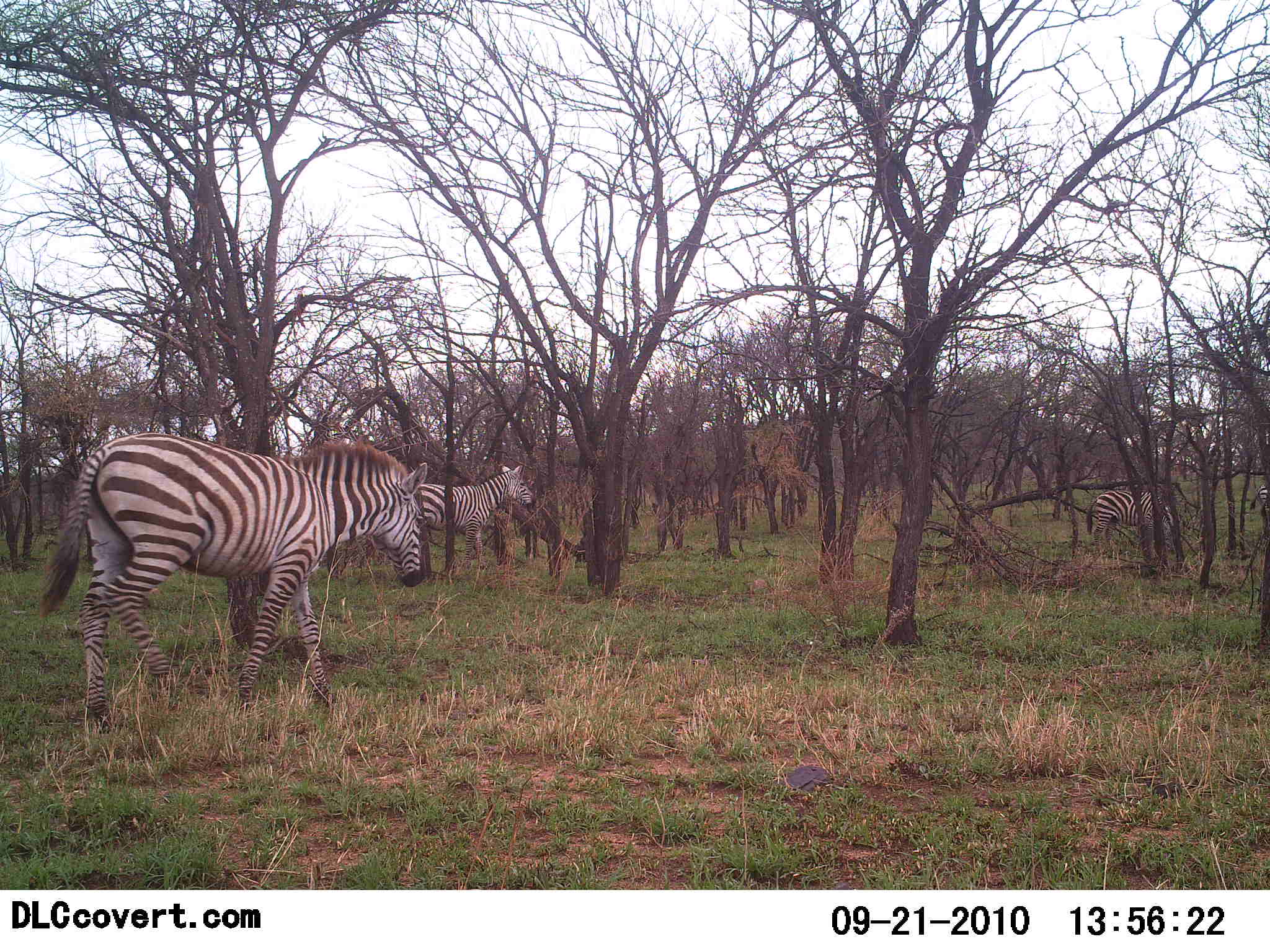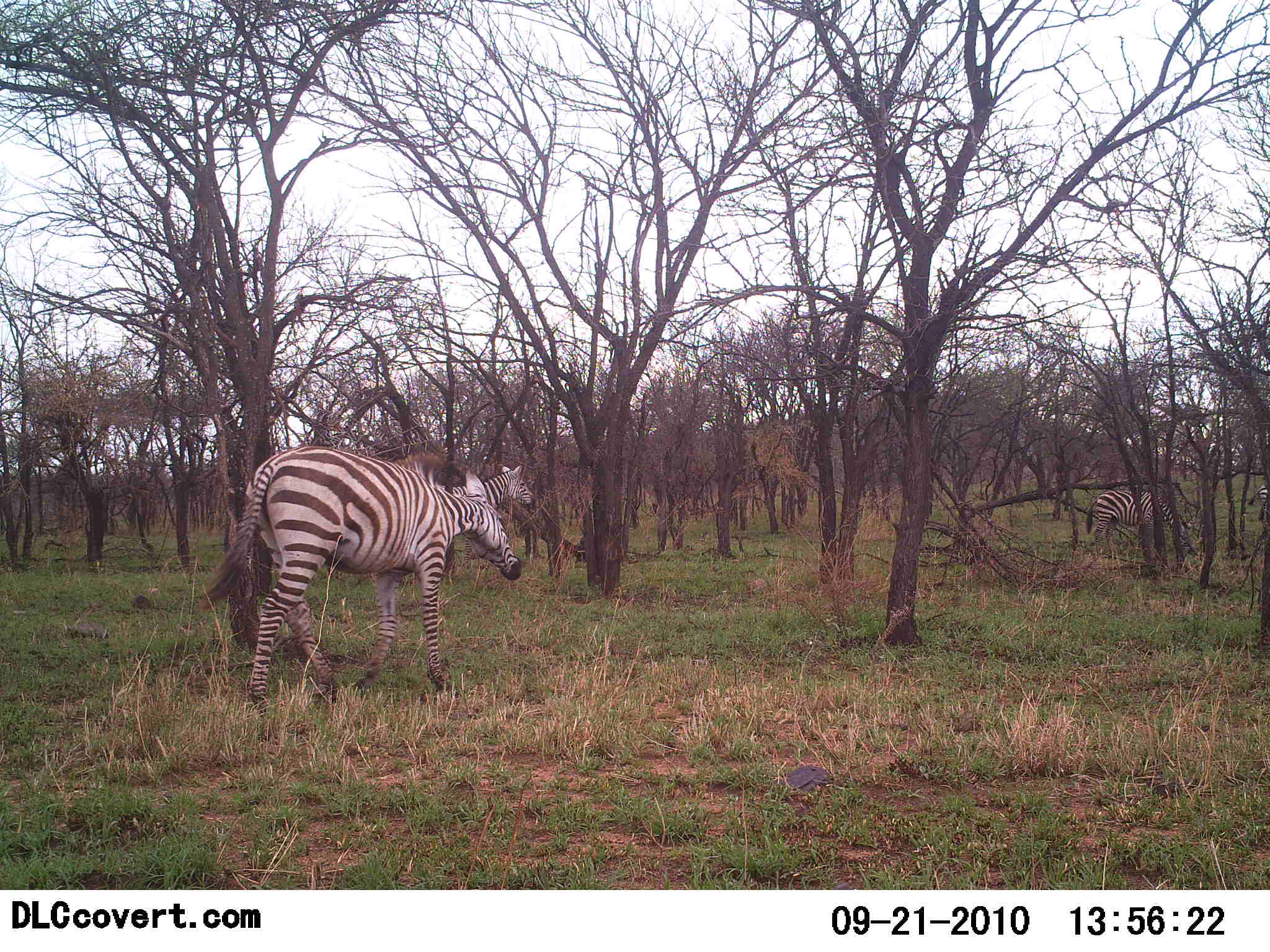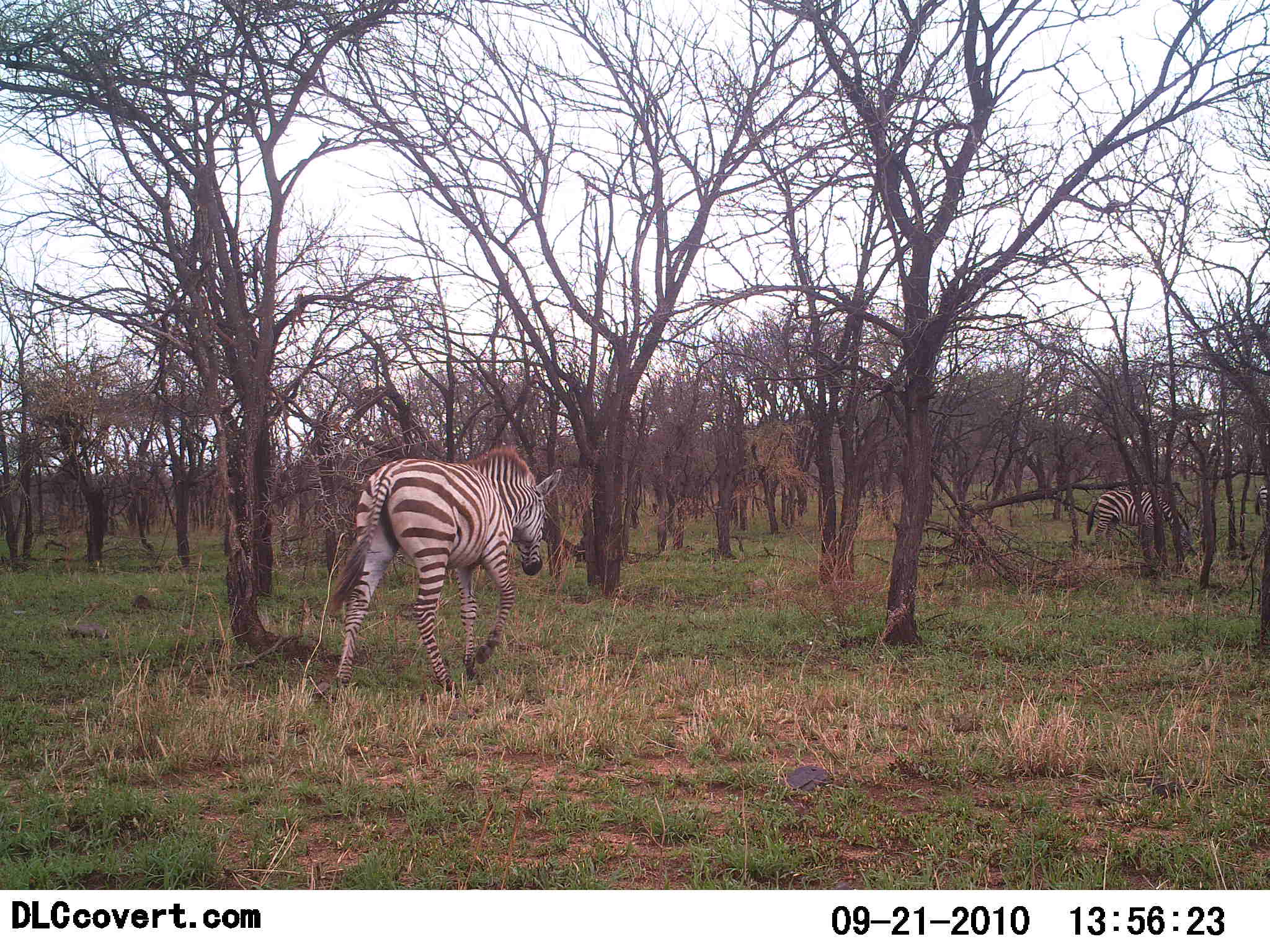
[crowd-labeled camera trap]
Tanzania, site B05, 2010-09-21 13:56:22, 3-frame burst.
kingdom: Animalia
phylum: Chordata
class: Mammalia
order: Perissodactyla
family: Equidae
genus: Equus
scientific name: Equus quagga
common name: plains zebra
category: zebra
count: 3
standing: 62%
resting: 5%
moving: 71%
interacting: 0%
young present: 0%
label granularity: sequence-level